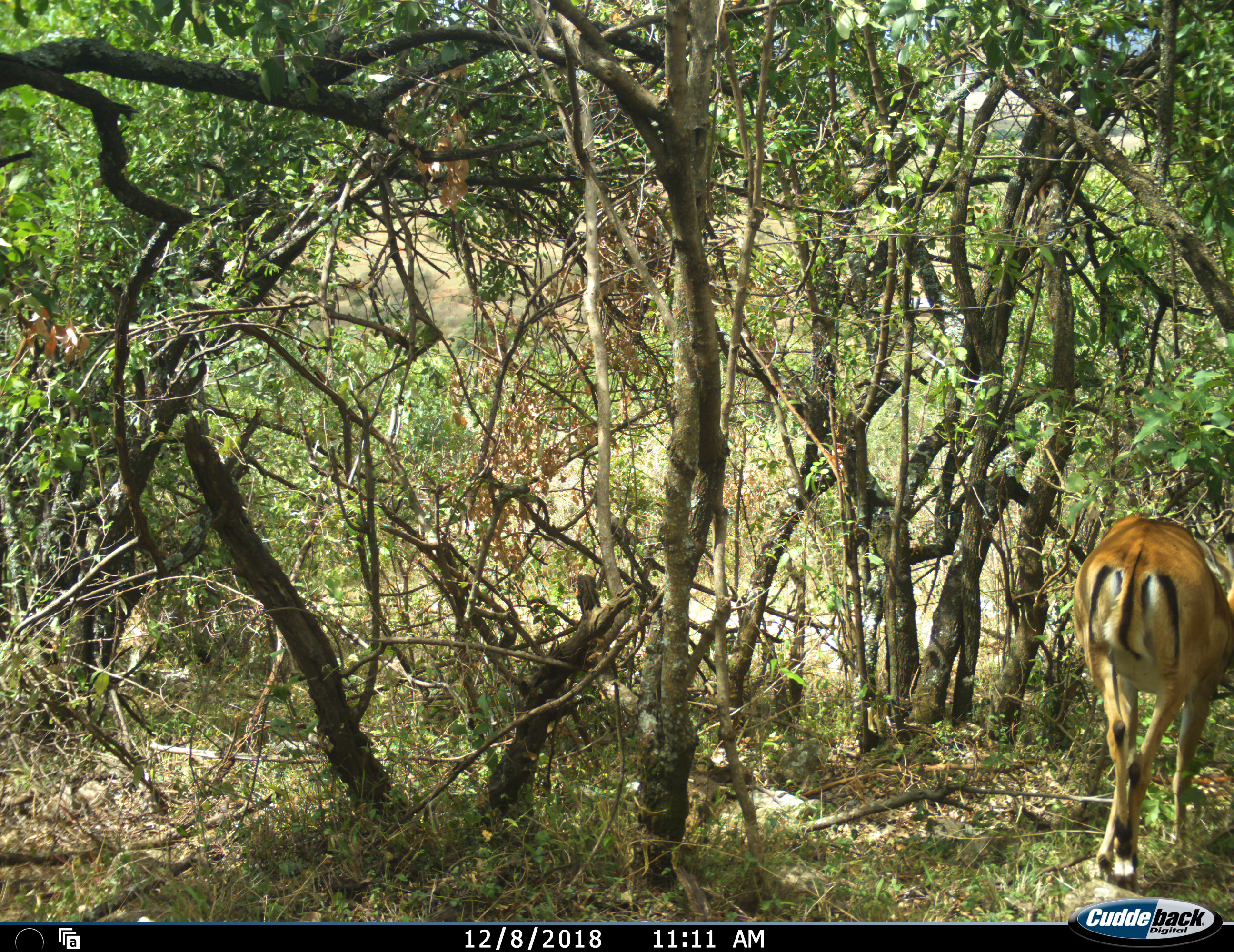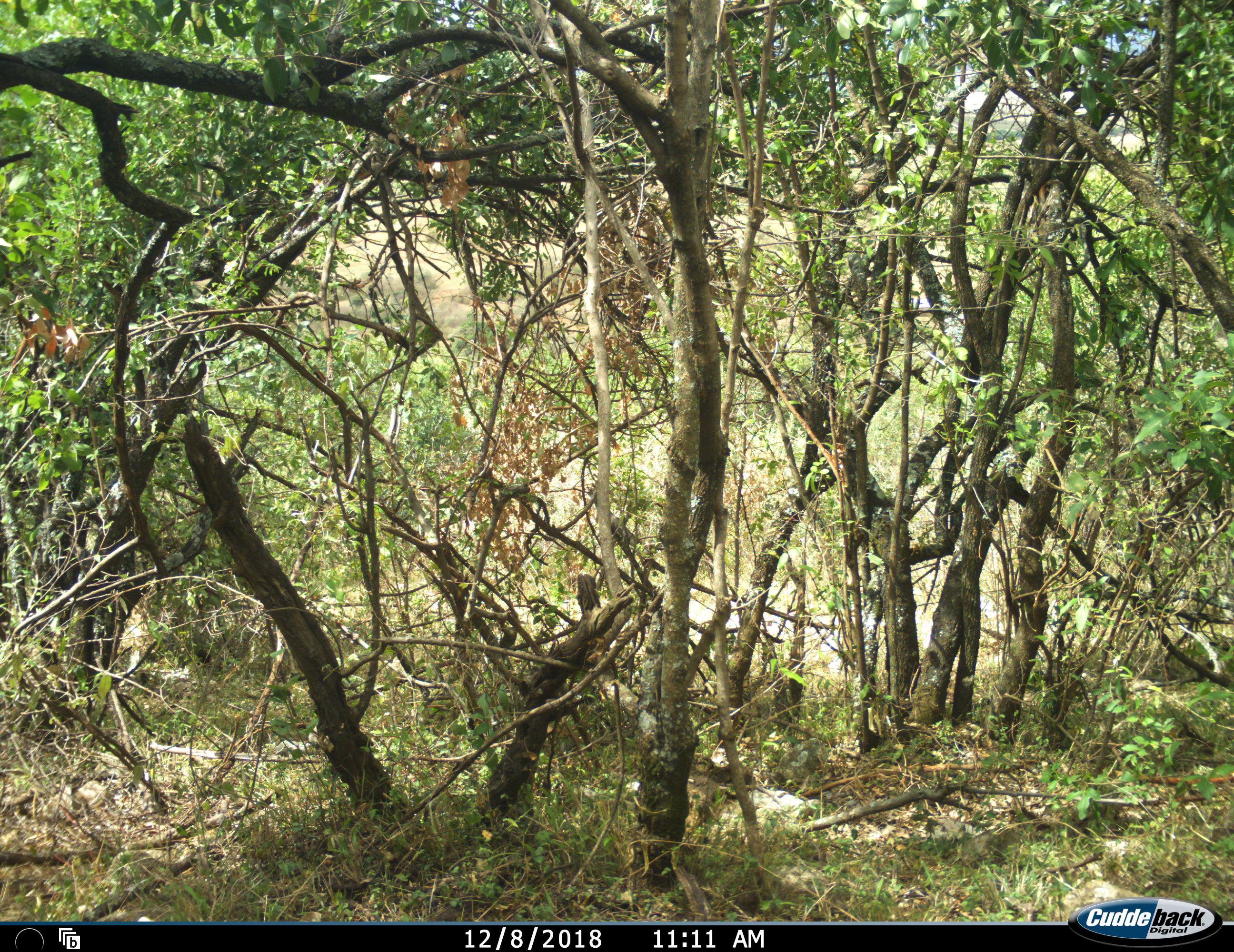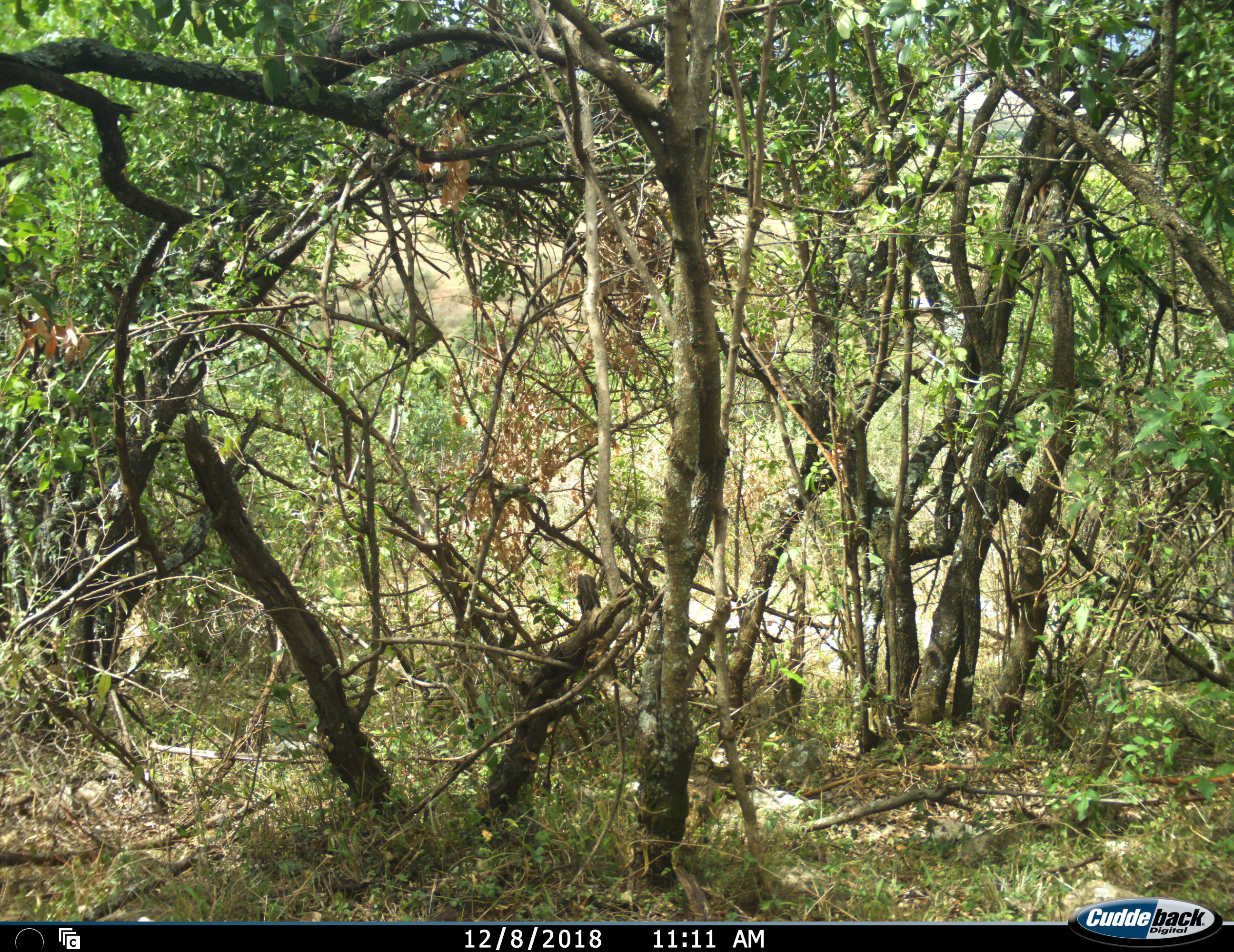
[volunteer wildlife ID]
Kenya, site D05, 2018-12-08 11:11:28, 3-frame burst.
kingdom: Animalia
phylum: Chordata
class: Mammalia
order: Artiodactyla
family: Bovidae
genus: Aepyceros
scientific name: Aepyceros melampus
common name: impala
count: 1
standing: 0%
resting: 0%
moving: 100%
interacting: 0%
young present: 0%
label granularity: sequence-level